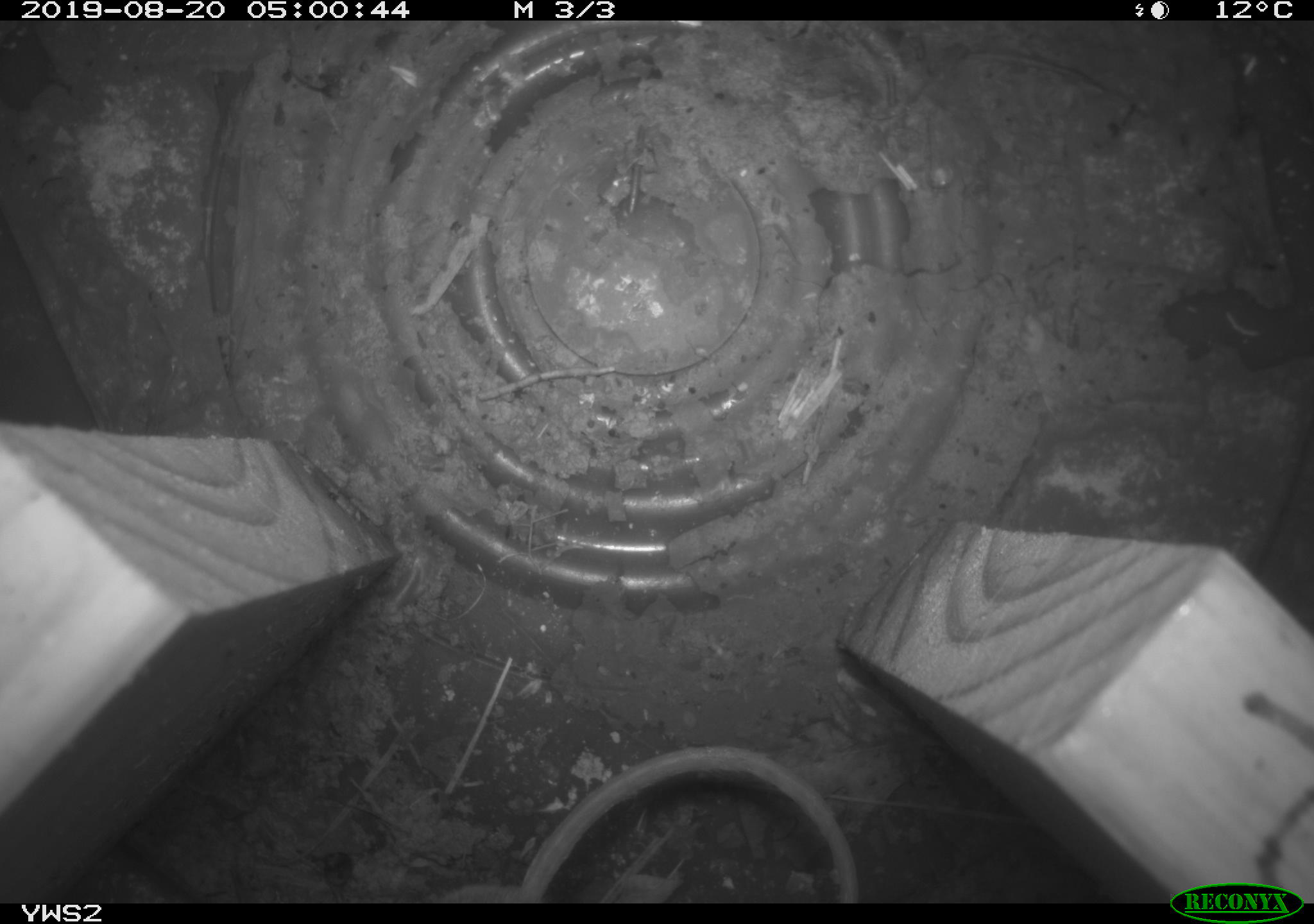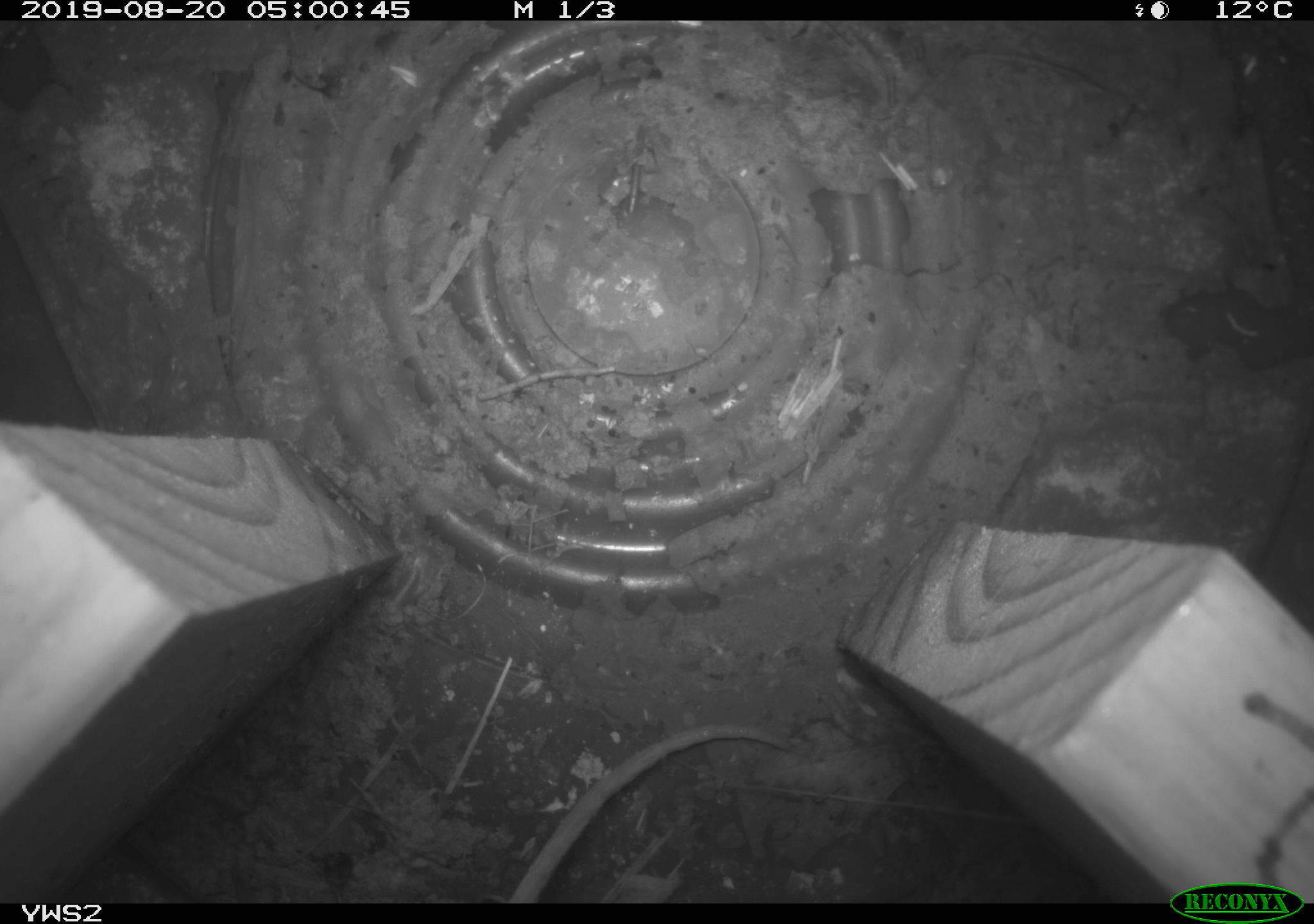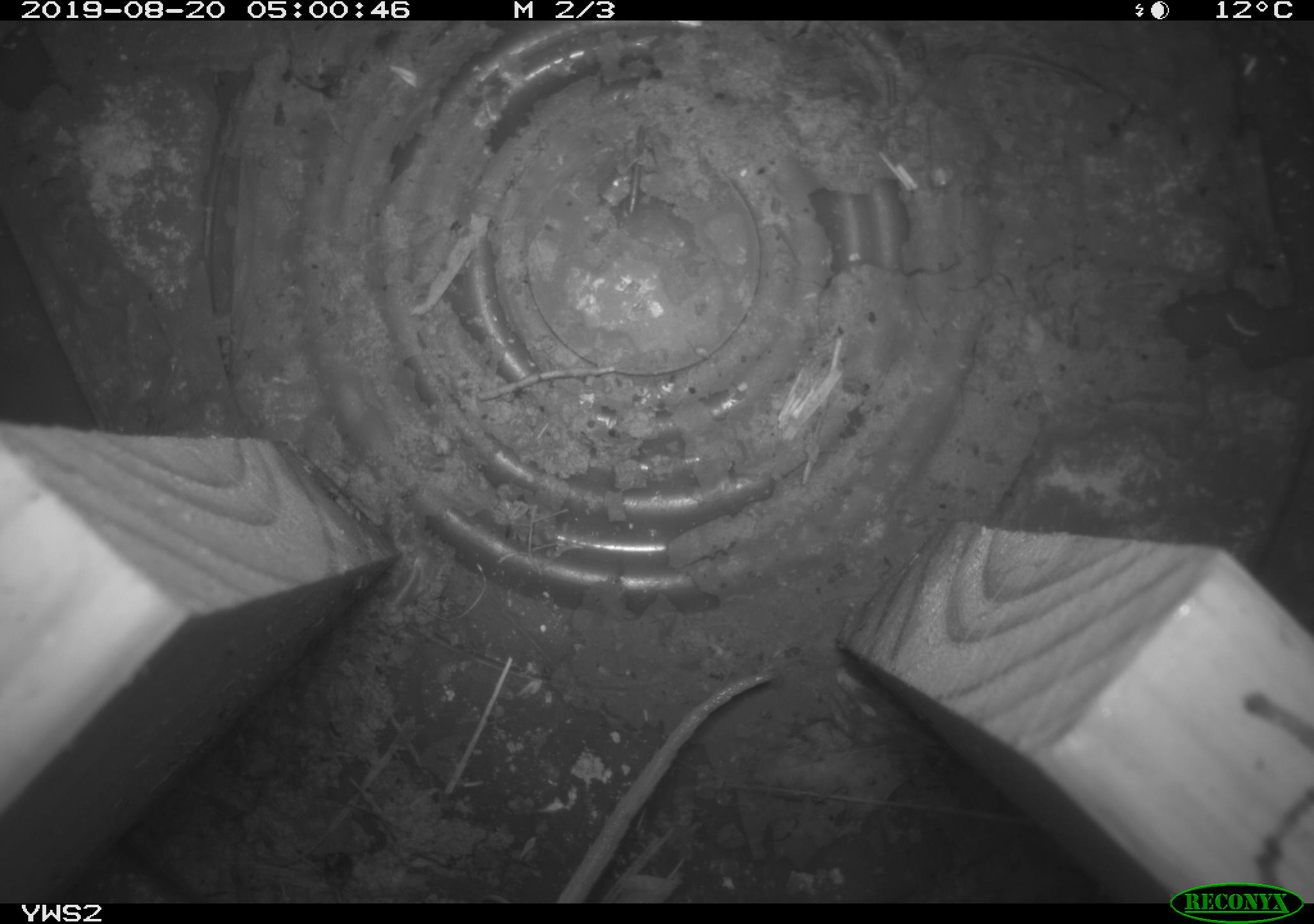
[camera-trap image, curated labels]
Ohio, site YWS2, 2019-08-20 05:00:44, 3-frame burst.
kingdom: Animalia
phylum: Chordata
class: Mammalia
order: Rodentia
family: Cricetidae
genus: Peromyscus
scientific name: Peromyscus leucopus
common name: white-footed mouse